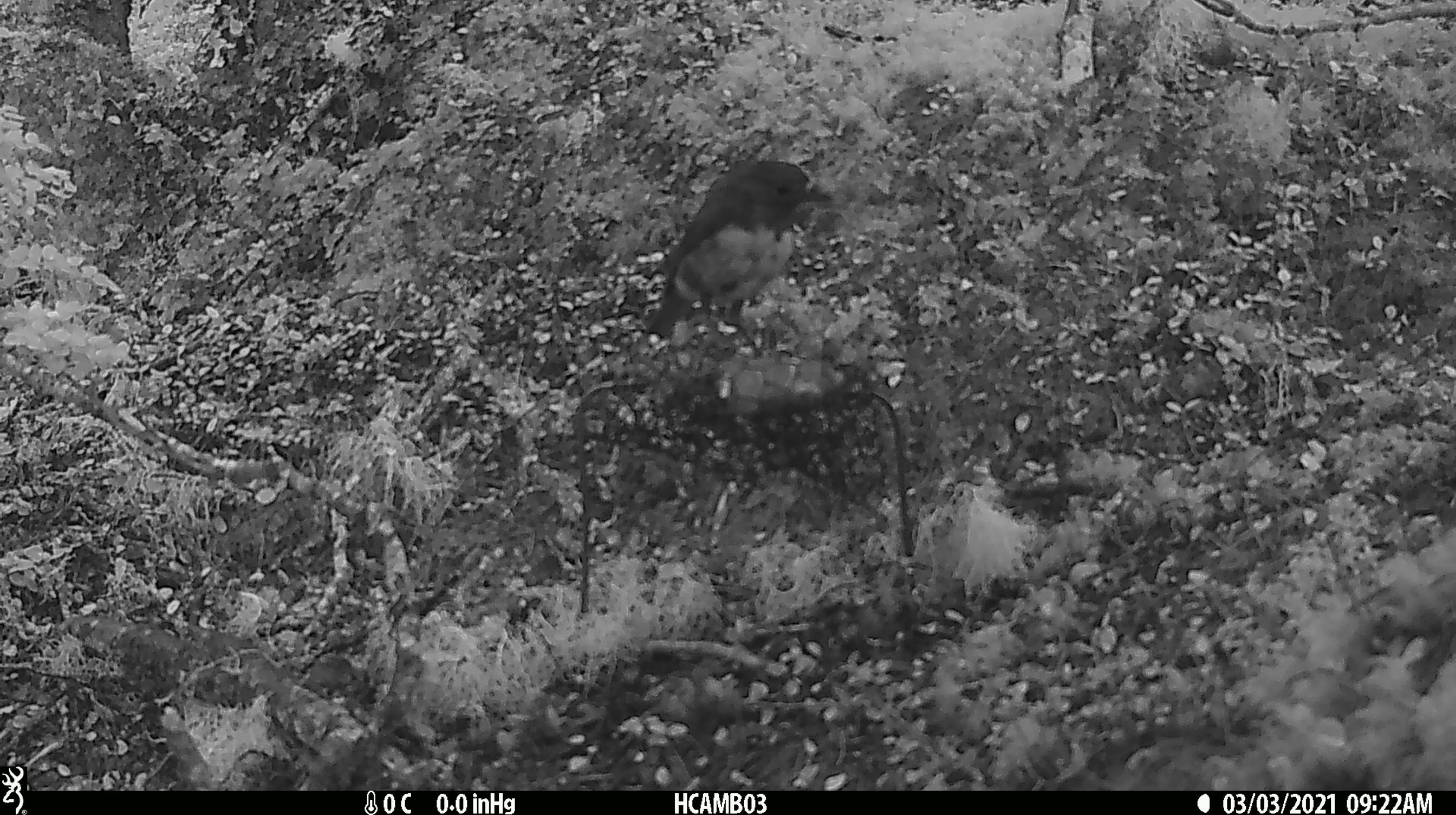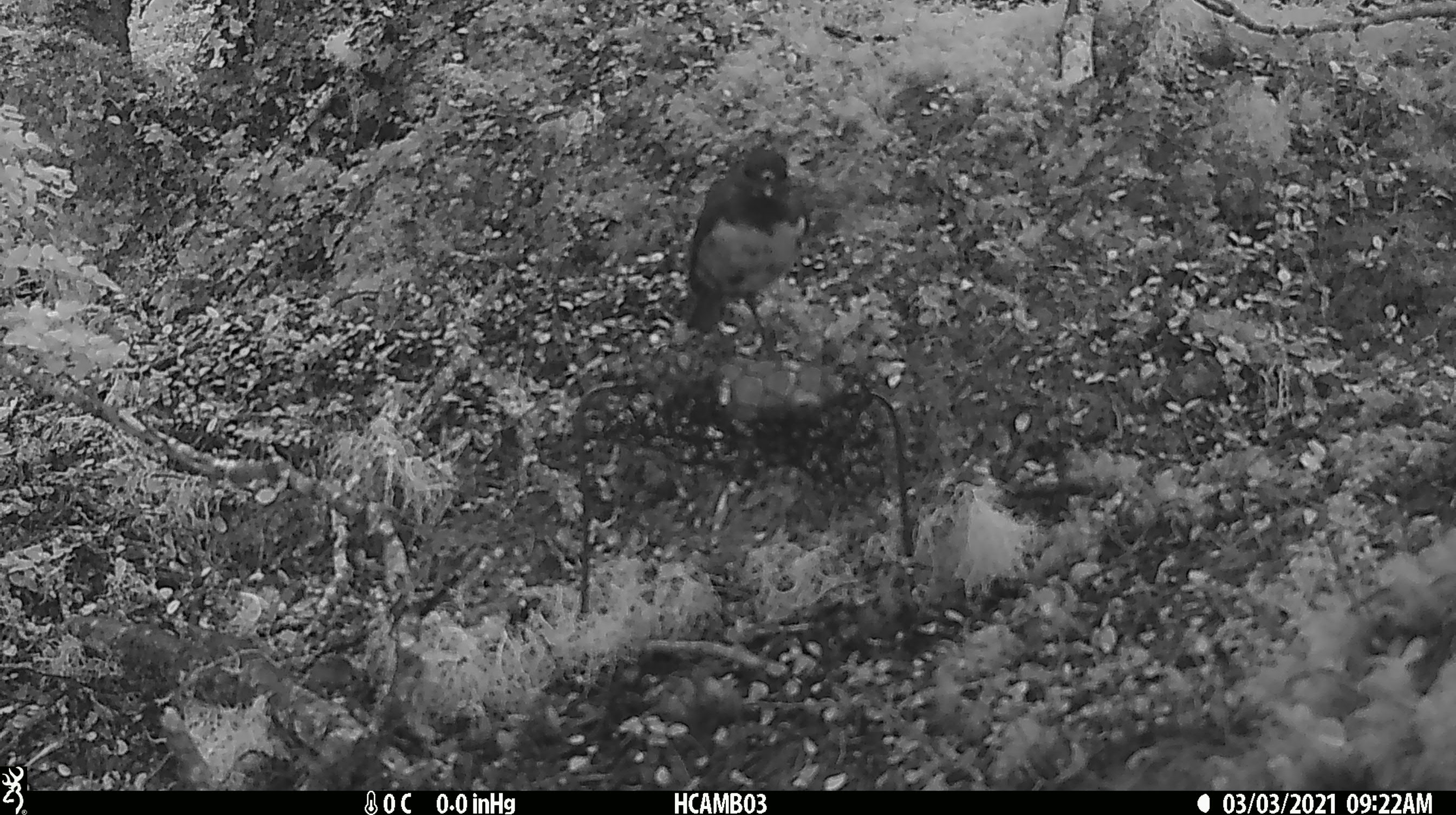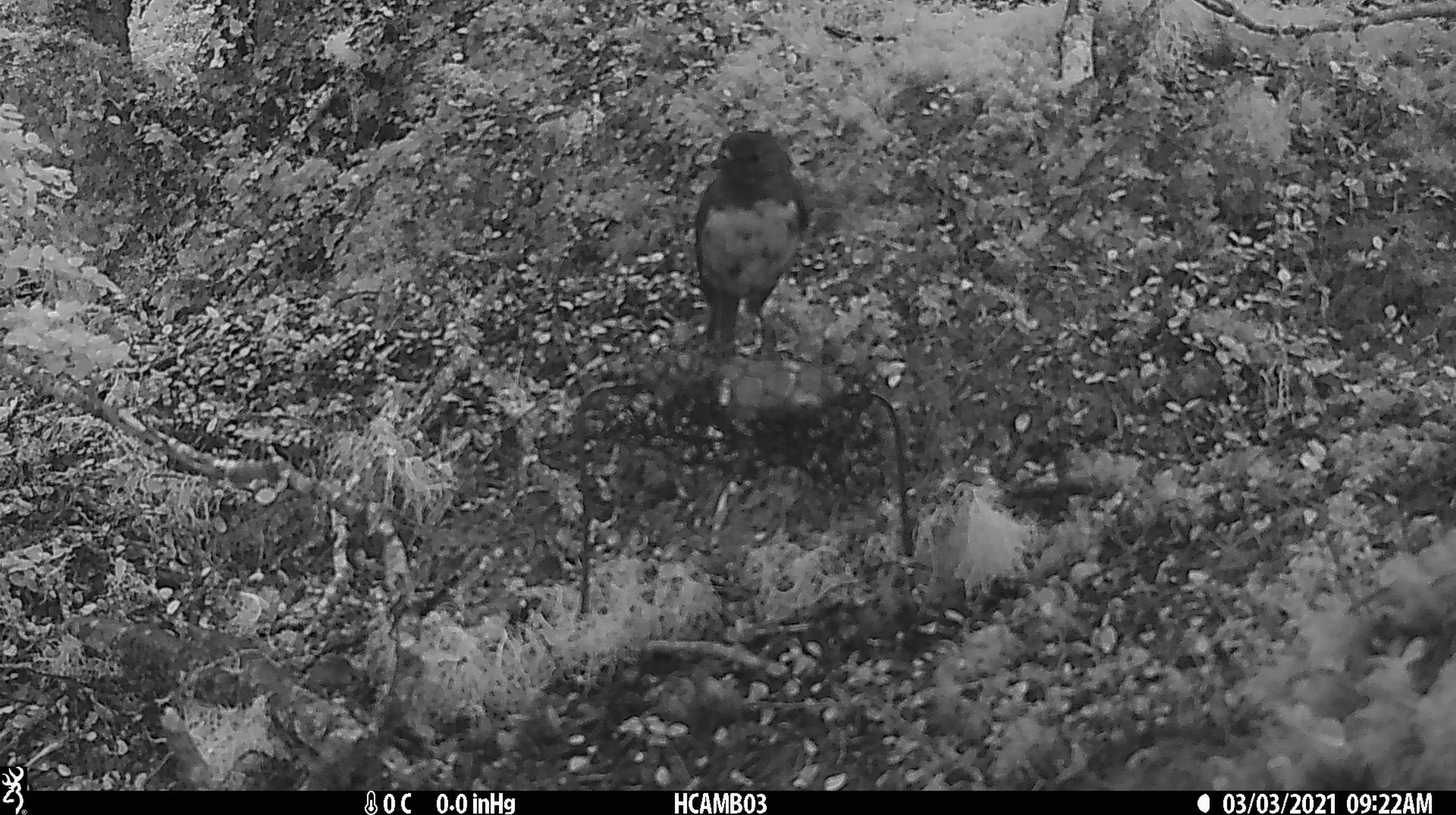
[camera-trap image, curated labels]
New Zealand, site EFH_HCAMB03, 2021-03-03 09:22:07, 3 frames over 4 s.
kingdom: Animalia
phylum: Chordata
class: Aves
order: Passeriformes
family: Petroicidae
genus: Petroica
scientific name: Petroica australis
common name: new zealand robin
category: robin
Robin (new zealand robin) (Petroica australis).